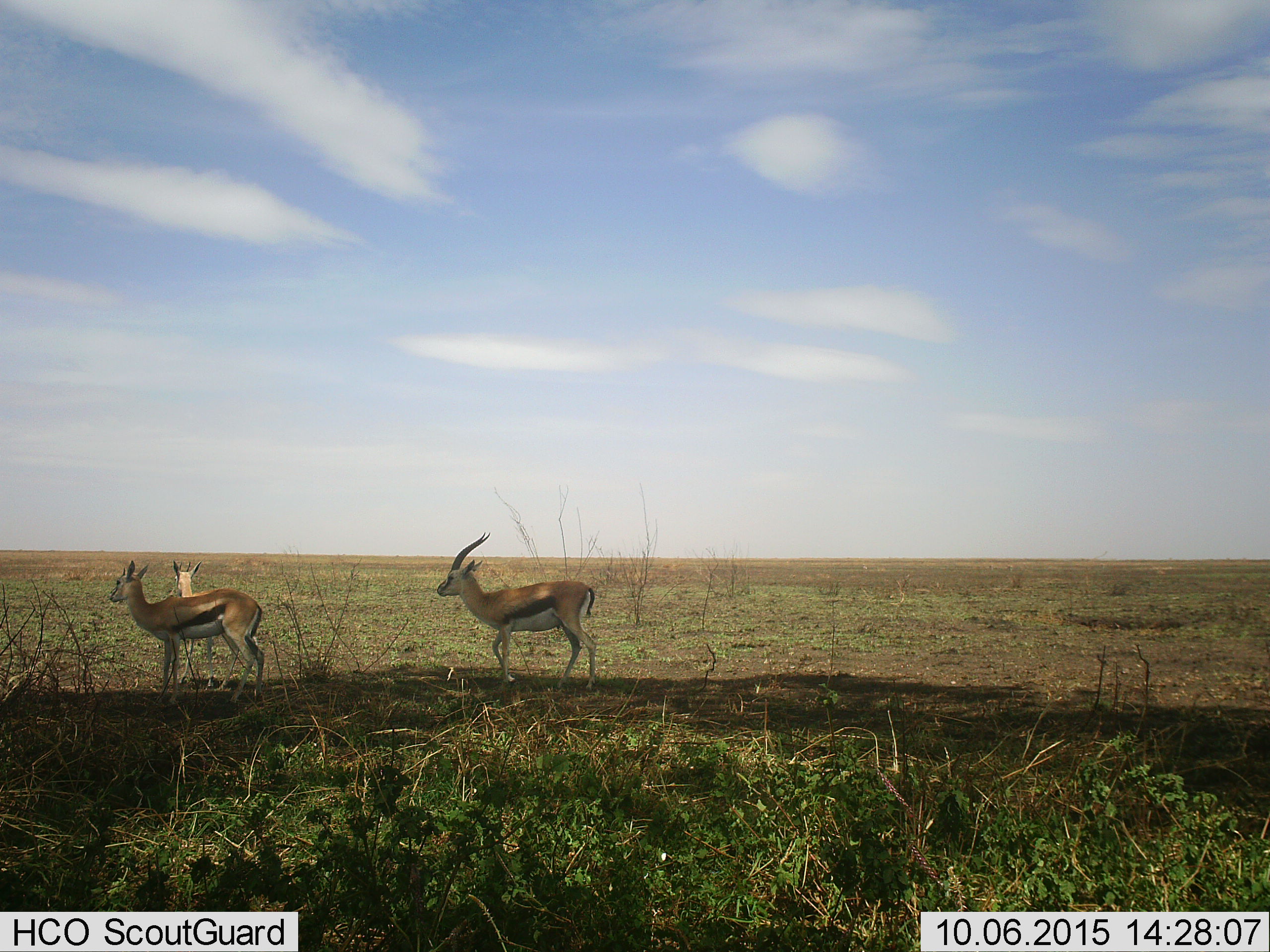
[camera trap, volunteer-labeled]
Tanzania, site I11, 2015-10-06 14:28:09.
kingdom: Animalia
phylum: Chordata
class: Mammalia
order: Artiodactyla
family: Bovidae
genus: Eudorcas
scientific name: Eudorcas thomsonii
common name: thomson's gazelle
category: gazellethomsons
Gazellethomsons (thomson's gazelle) (Eudorcas thomsonii), count 3. Behavior (volunteer vote fractions): standing 90%, resting 0%, moving 40%, interacting 0%. Young present (vote fraction): 0%. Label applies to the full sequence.